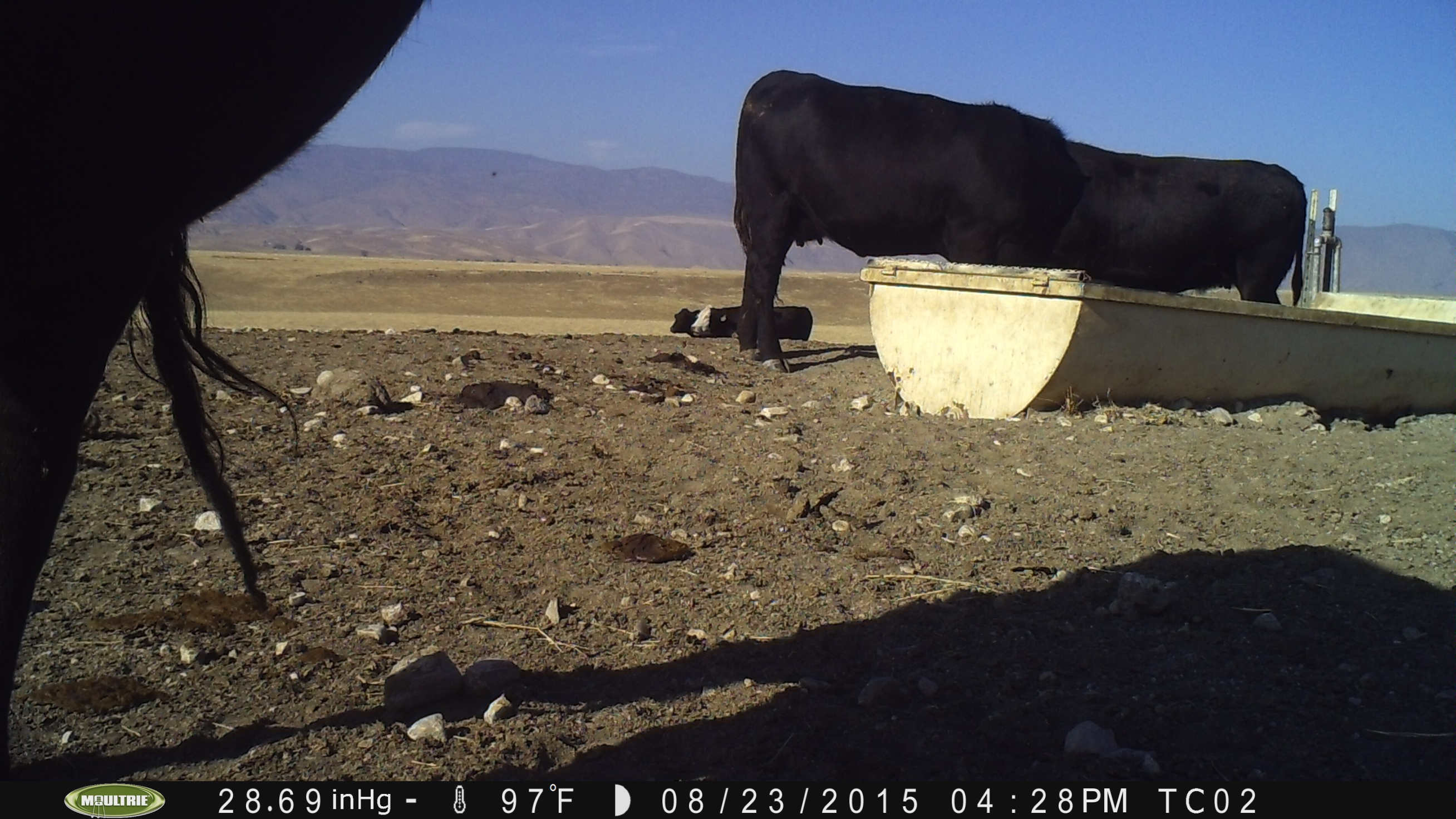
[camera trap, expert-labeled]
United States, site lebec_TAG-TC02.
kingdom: Animalia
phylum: Chordata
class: Mammalia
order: Artiodactyla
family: Bovidae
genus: Bos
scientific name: Bos taurus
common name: domestic cow